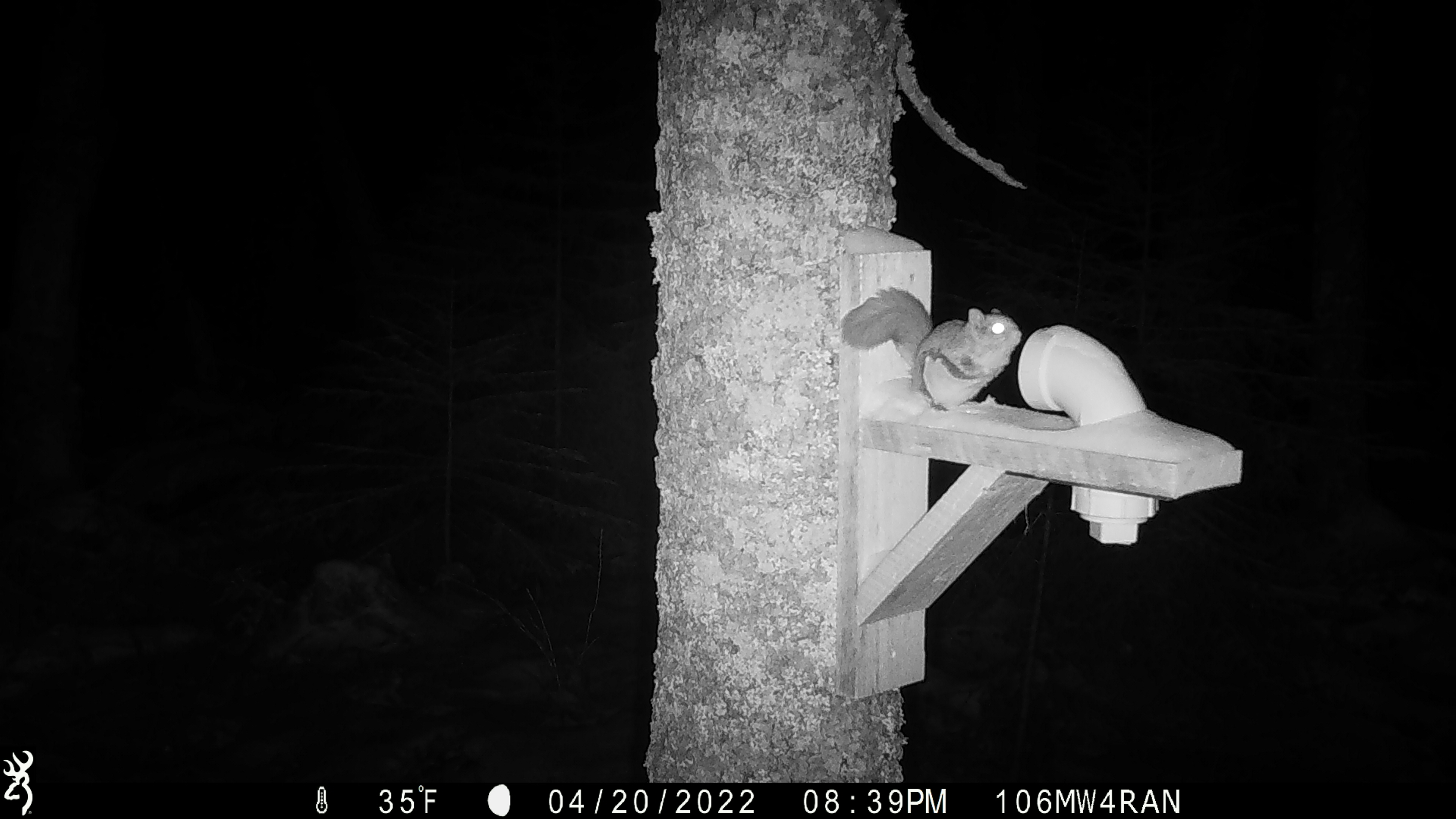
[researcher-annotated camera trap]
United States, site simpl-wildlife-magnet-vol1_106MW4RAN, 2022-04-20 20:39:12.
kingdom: Animalia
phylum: Chordata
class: Mammalia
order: Rodentia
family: Sciuridae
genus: Glaucomys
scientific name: Glaucomys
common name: flying squirrel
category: flying squirrel sp.